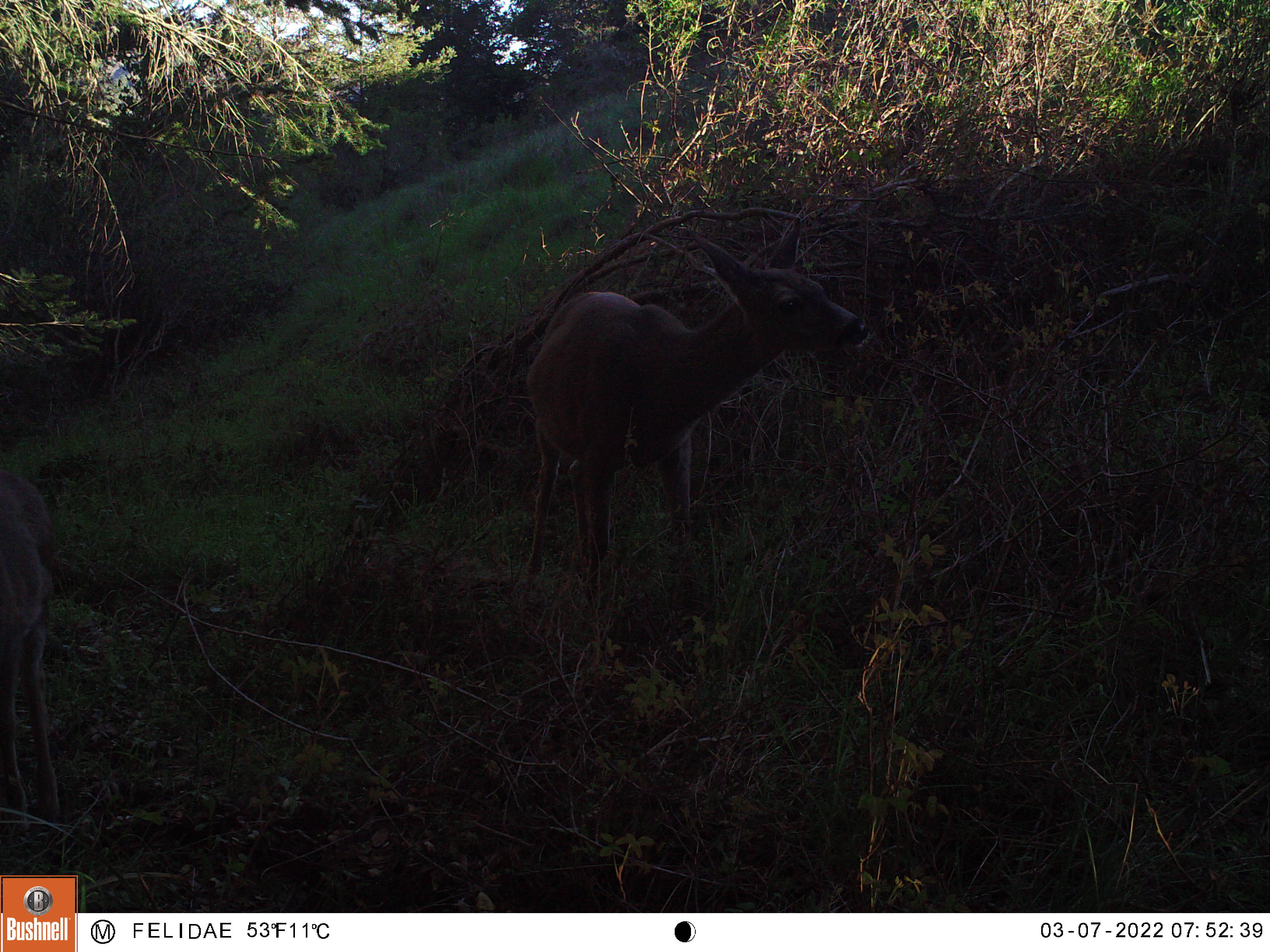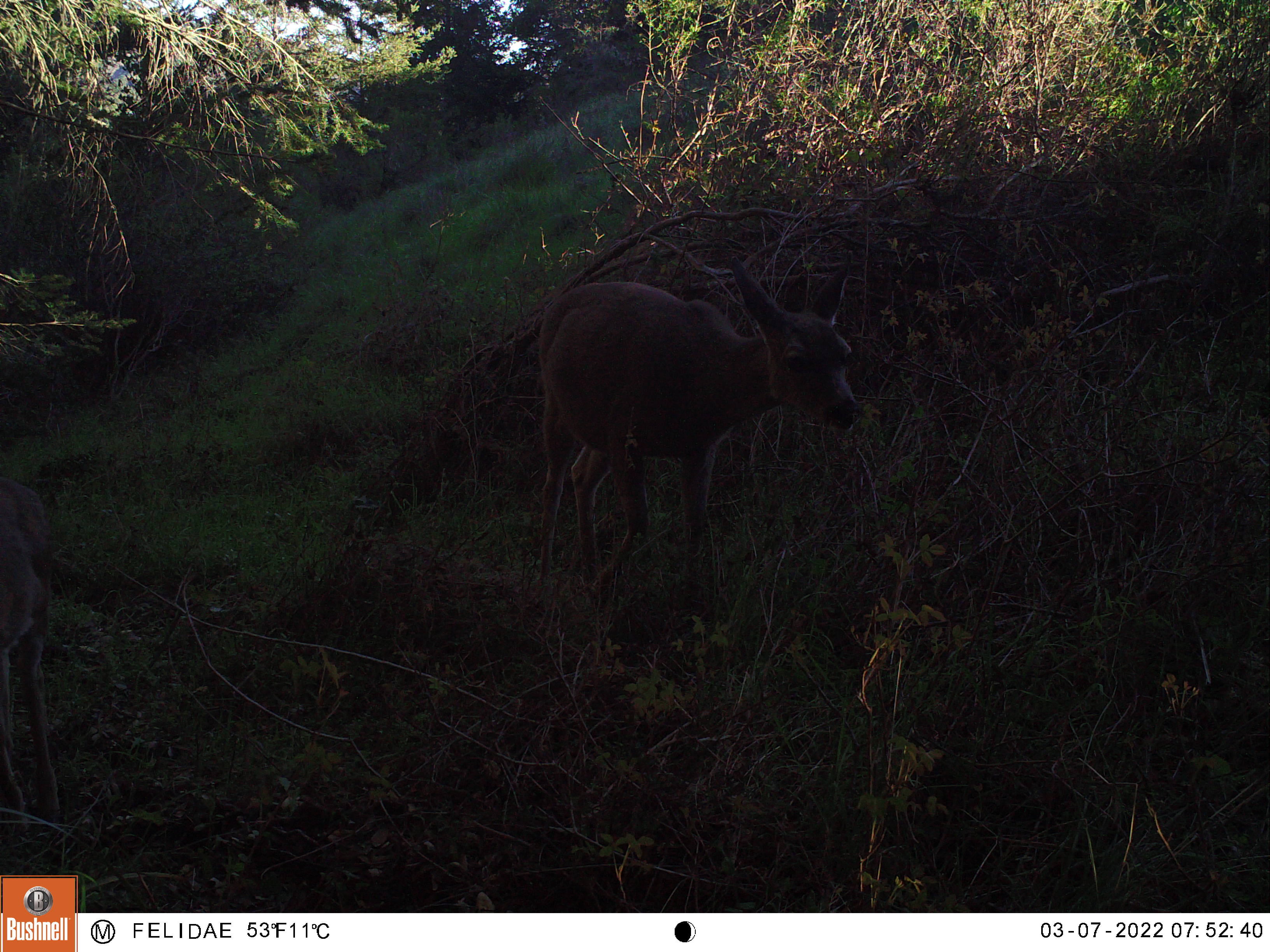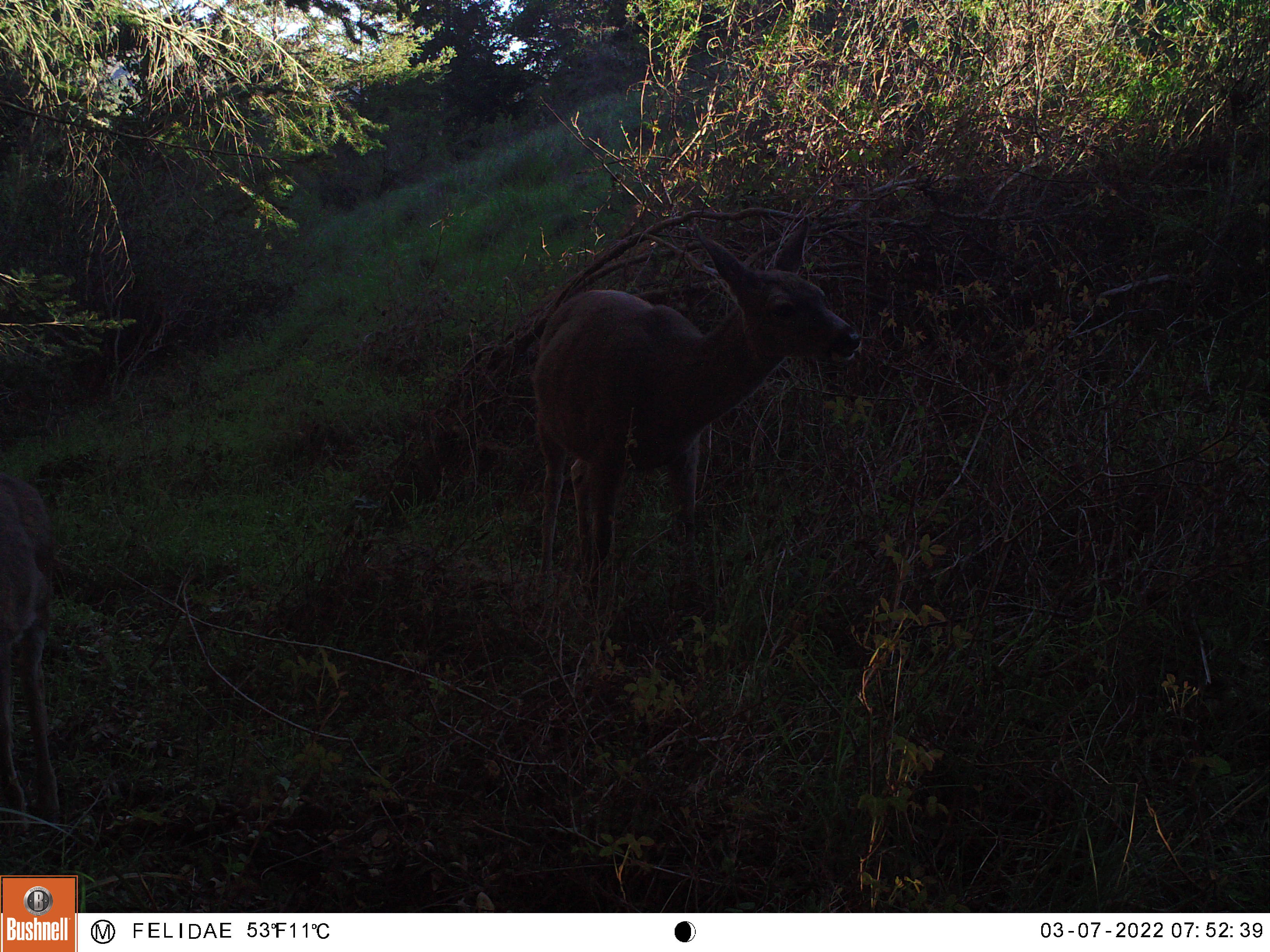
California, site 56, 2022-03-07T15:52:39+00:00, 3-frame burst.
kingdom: Animalia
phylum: Chordata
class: Mammalia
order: Artiodactyla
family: Cervidae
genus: Cervus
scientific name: Cervus canadensis nannodes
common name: tule elk